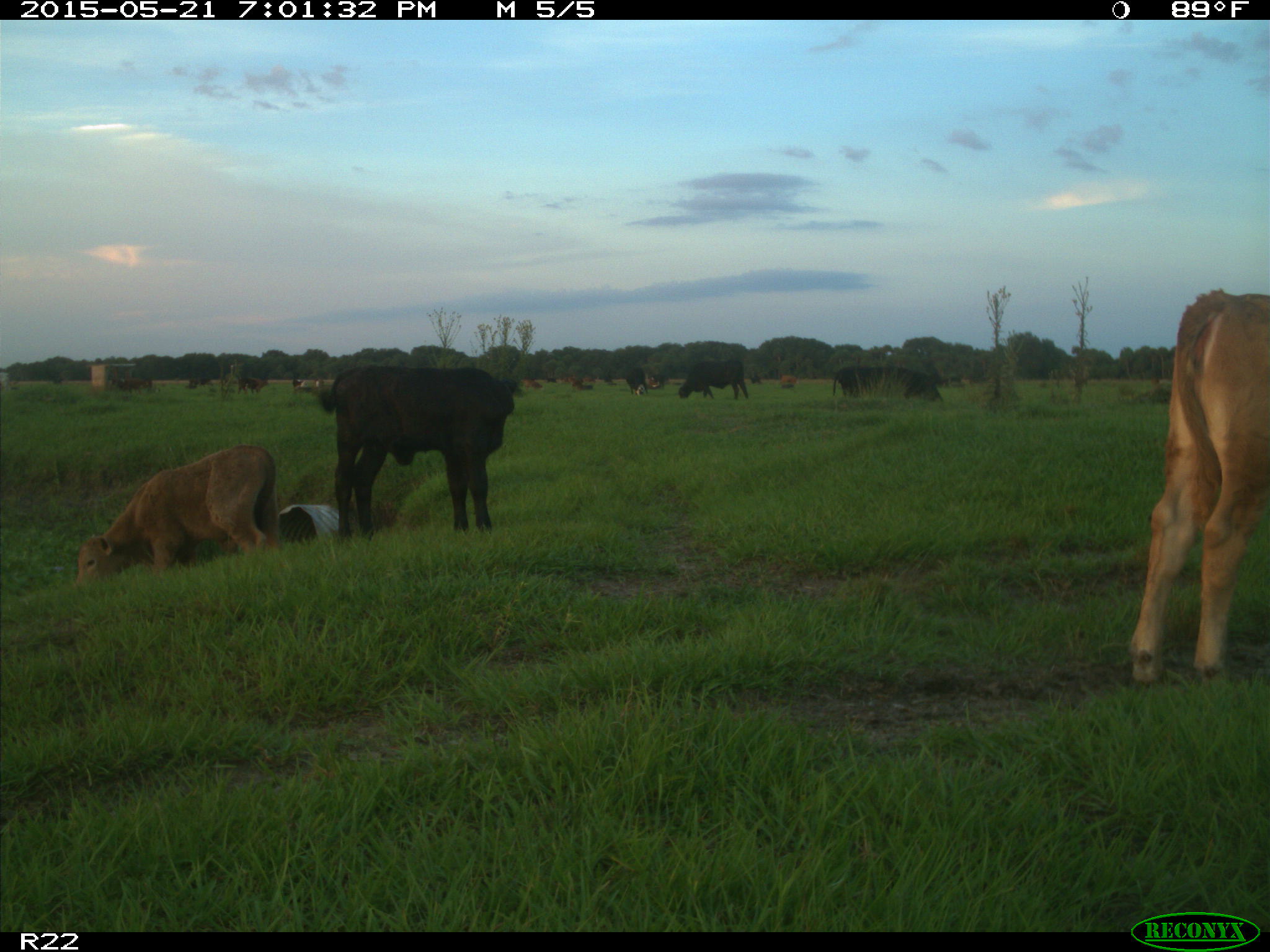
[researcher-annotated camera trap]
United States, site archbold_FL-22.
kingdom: Animalia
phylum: Chordata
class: Mammalia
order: Artiodactyla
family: Bovidae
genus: Bos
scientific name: Bos taurus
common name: domestic cow